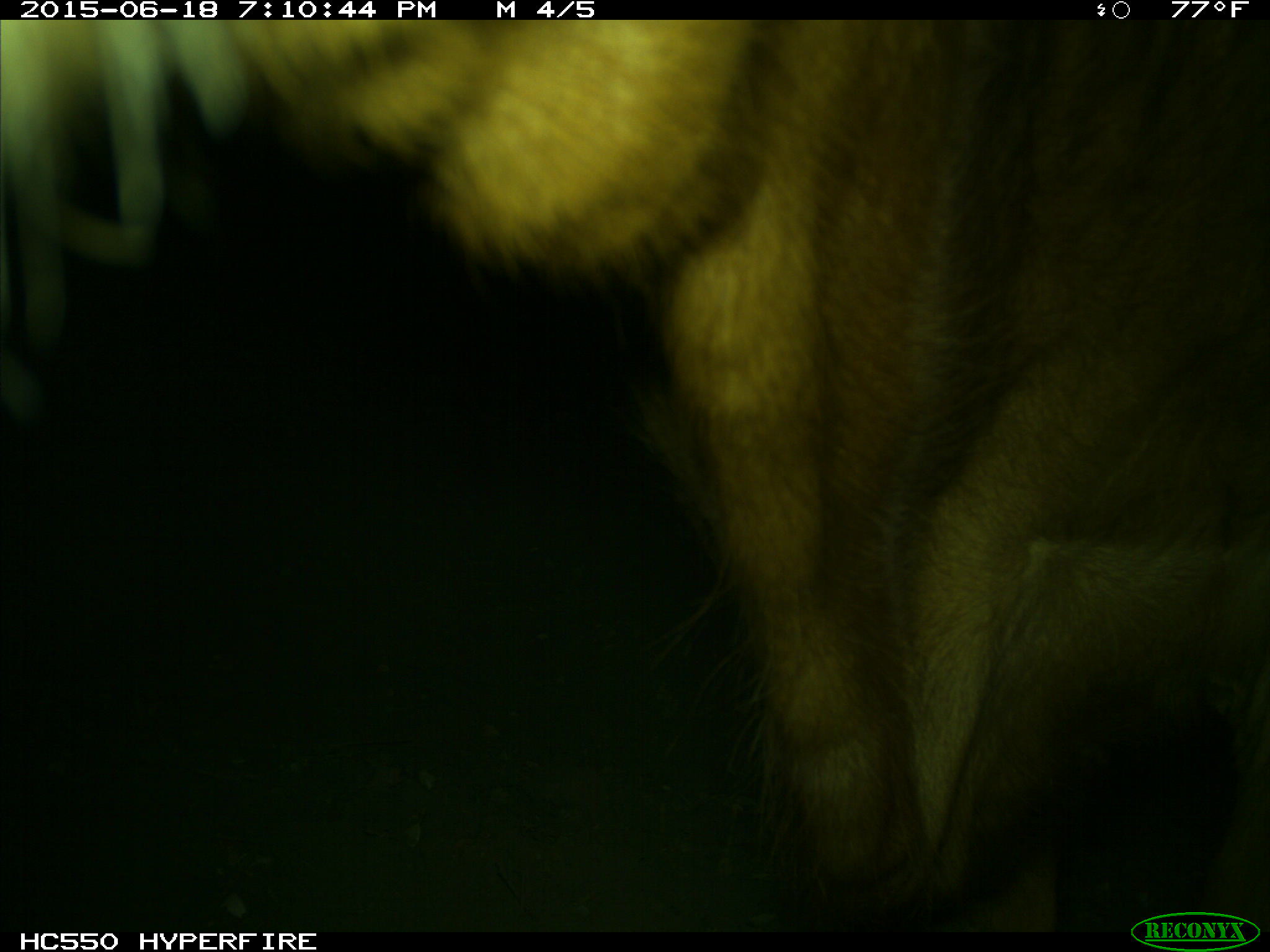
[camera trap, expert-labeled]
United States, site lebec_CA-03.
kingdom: Animalia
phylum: Chordata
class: Mammalia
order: Artiodactyla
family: Bovidae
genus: Bos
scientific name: Bos taurus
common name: domestic cow